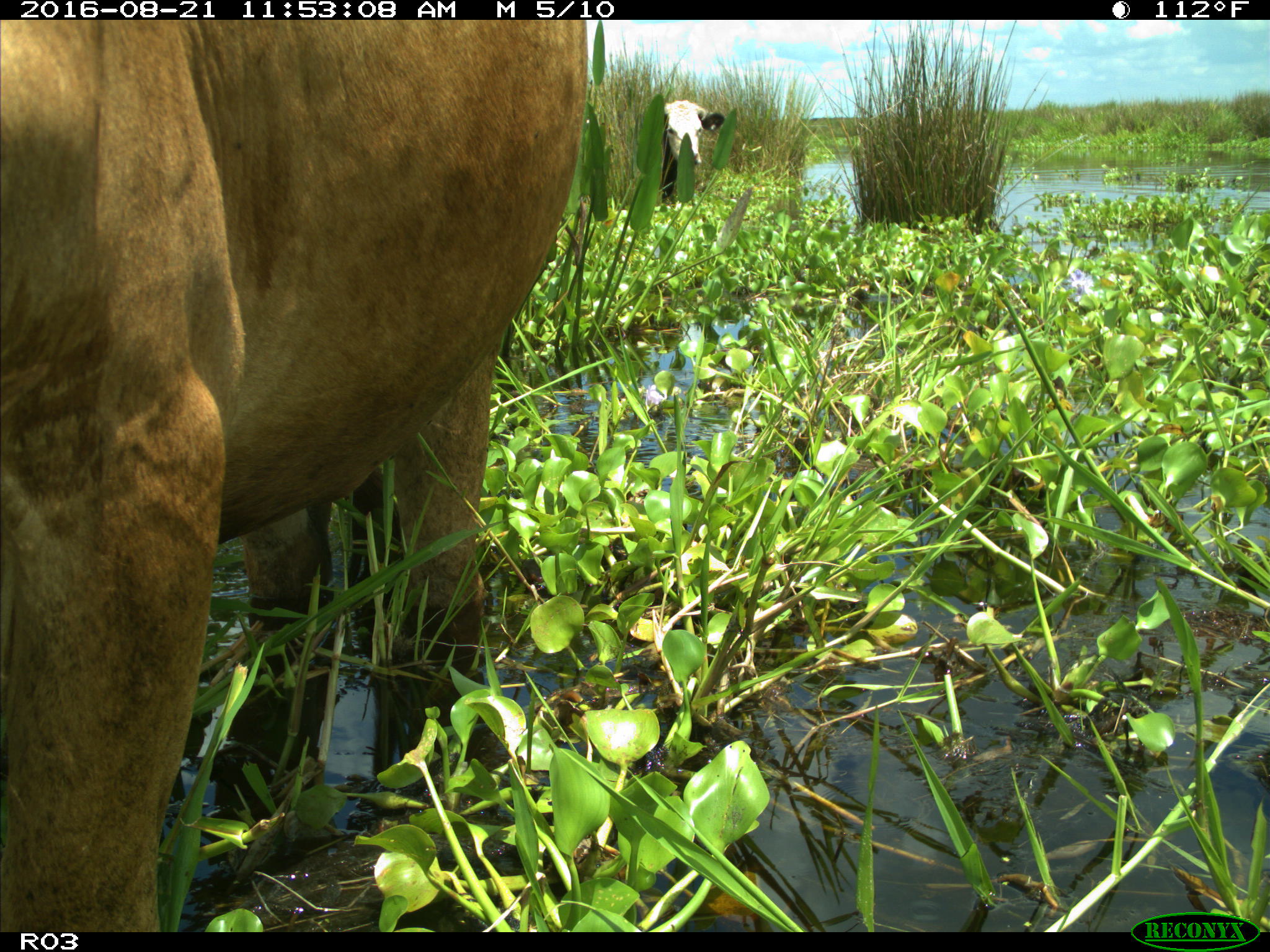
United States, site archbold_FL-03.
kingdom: Animalia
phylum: Chordata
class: Mammalia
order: Artiodactyla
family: Bovidae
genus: Bos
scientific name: Bos taurus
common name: domestic cow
Bos taurus (domestic cow).